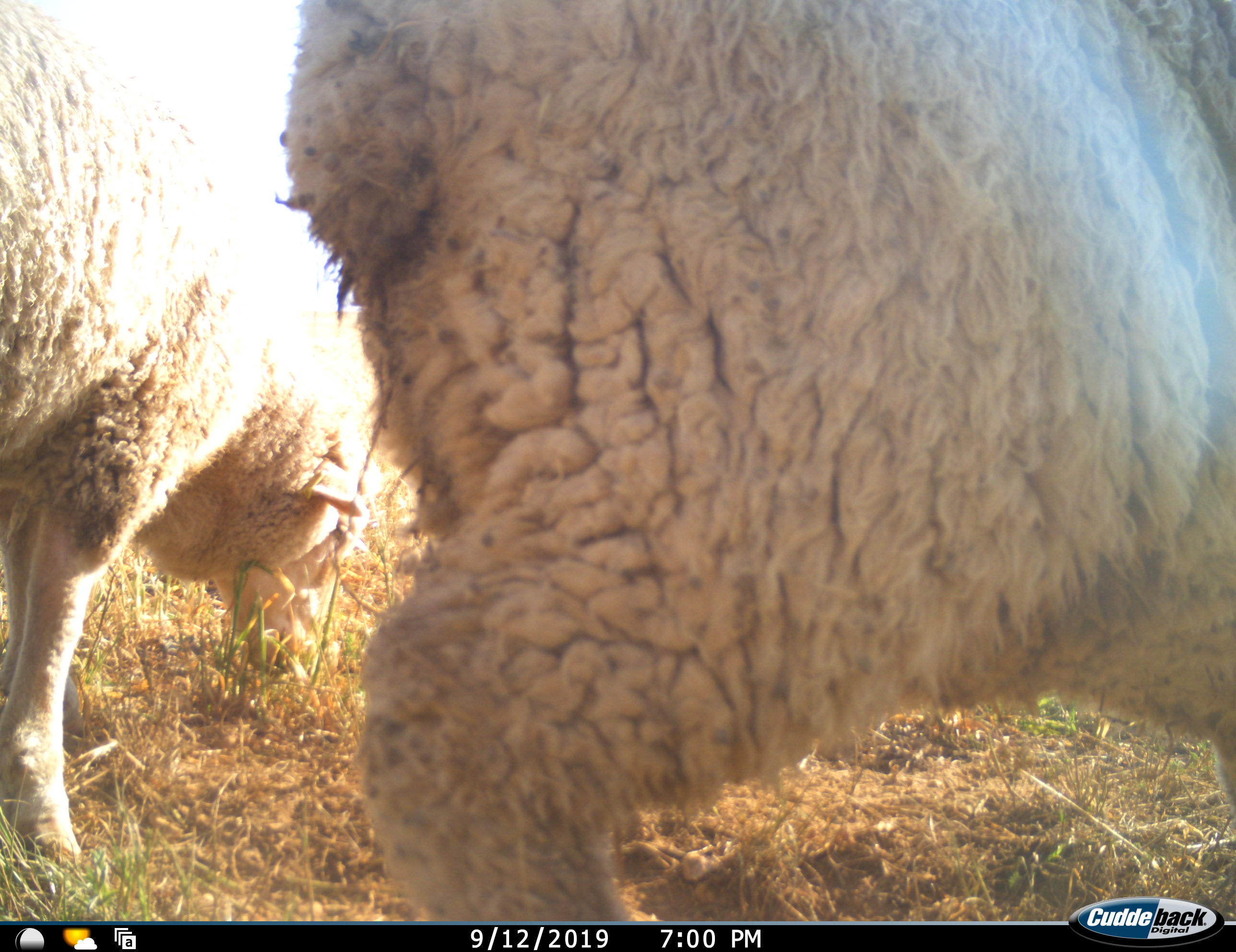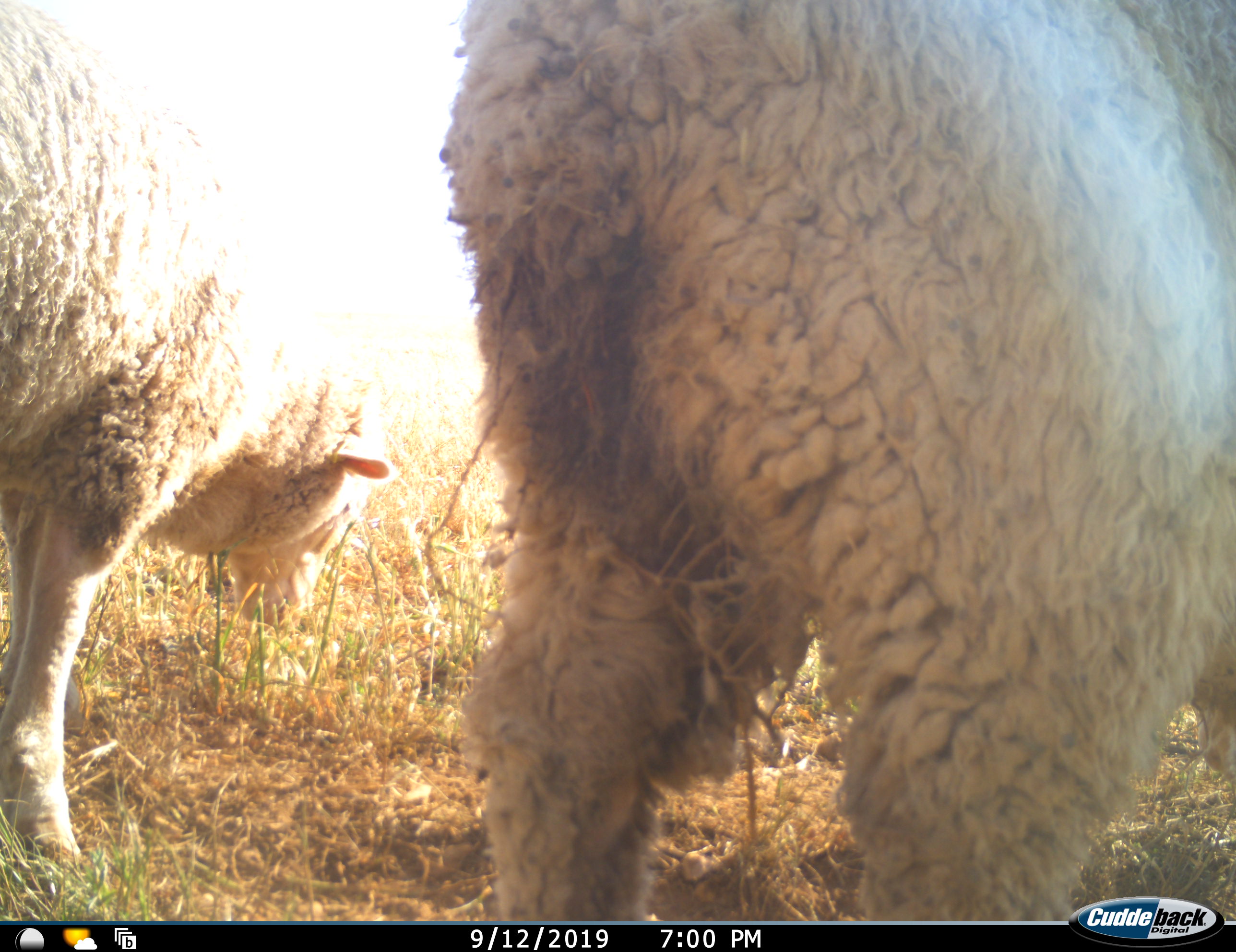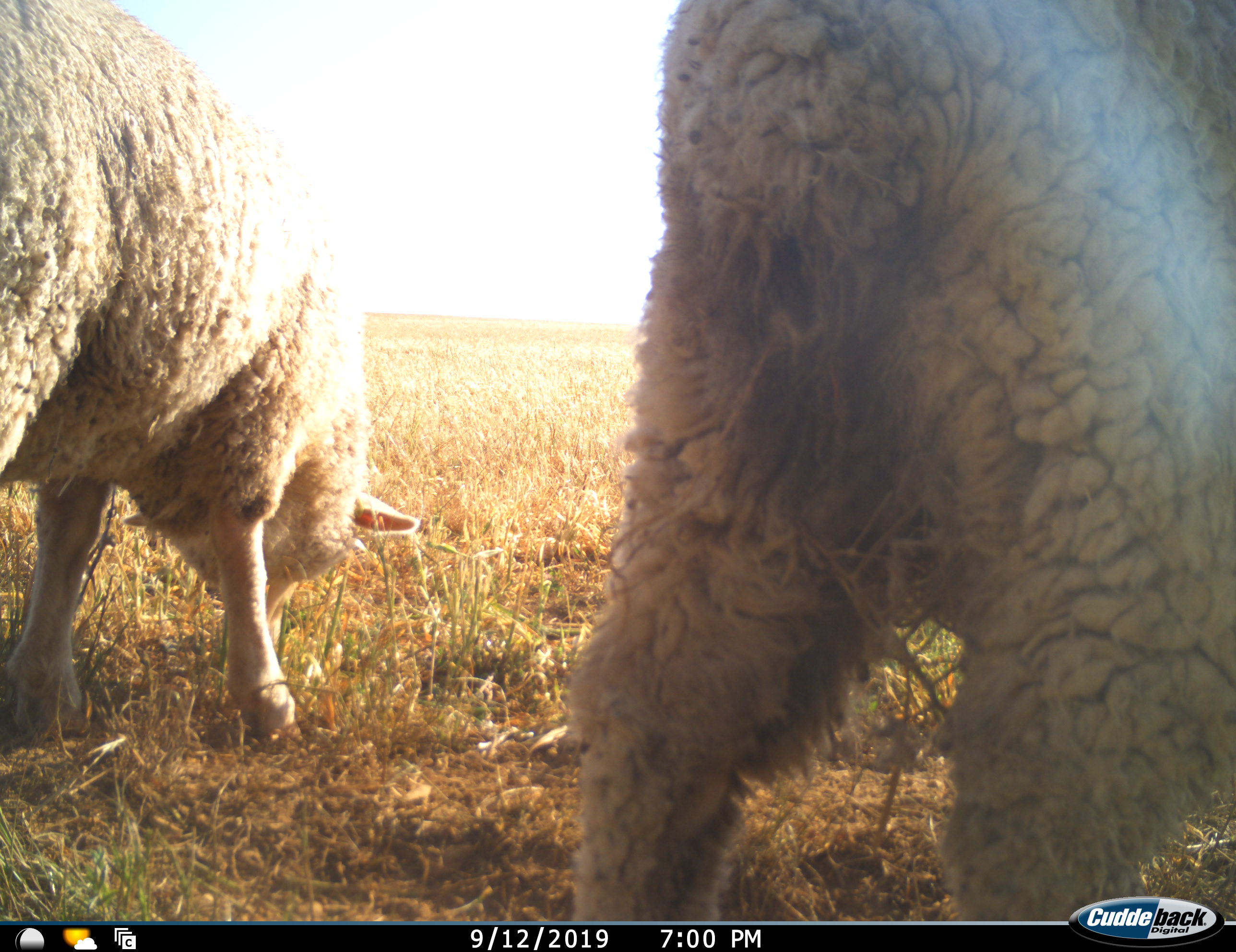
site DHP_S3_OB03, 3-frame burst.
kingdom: Animalia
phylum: Chordata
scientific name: Vertebrata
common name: domestic animal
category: domesticanimal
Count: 2.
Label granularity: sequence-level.